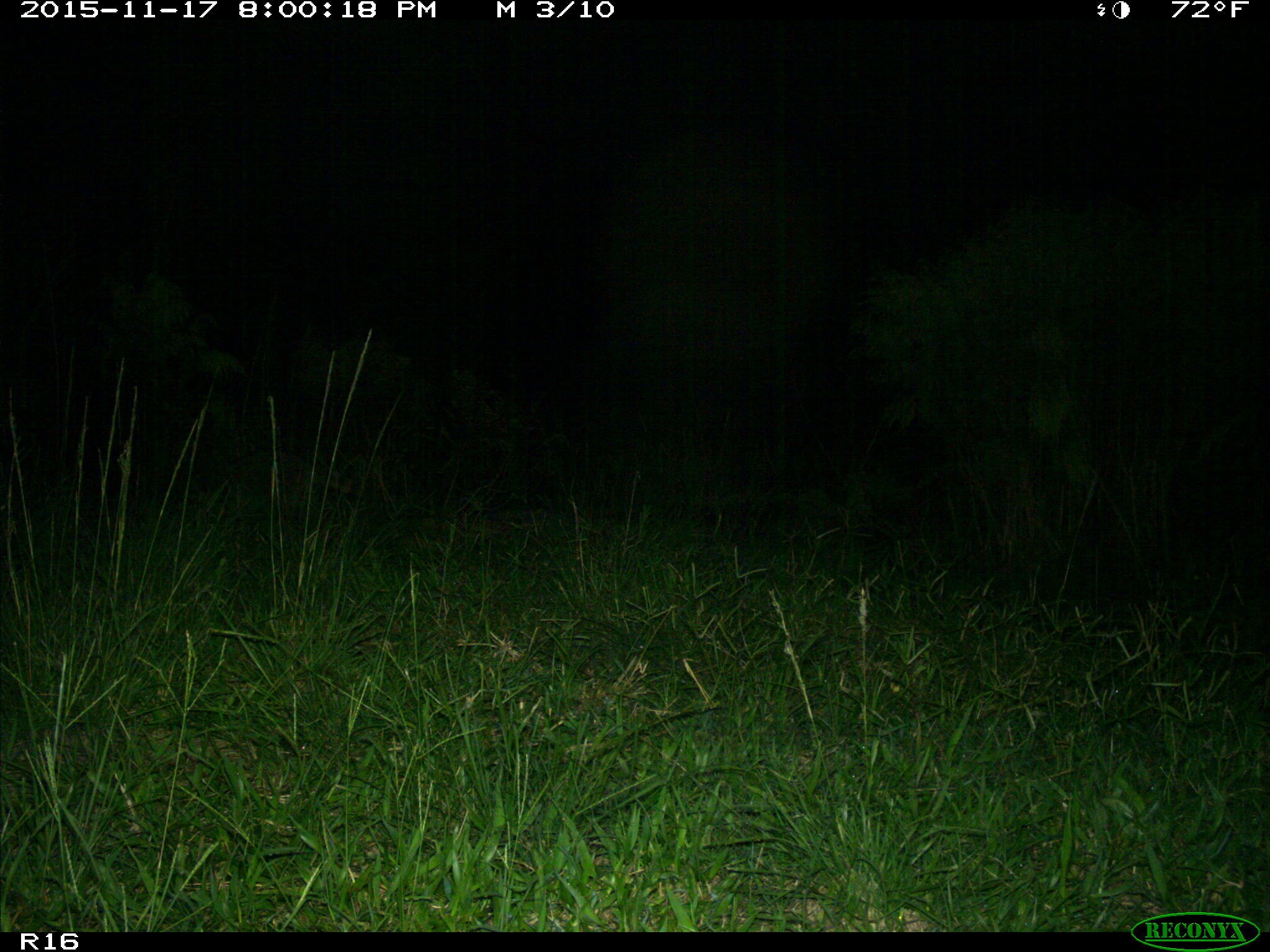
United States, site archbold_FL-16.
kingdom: Animalia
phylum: Chordata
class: Mammalia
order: Carnivora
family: Procyonidae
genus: Procyon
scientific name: Procyon lotor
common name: common raccoon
Procyon lotor (common raccoon).